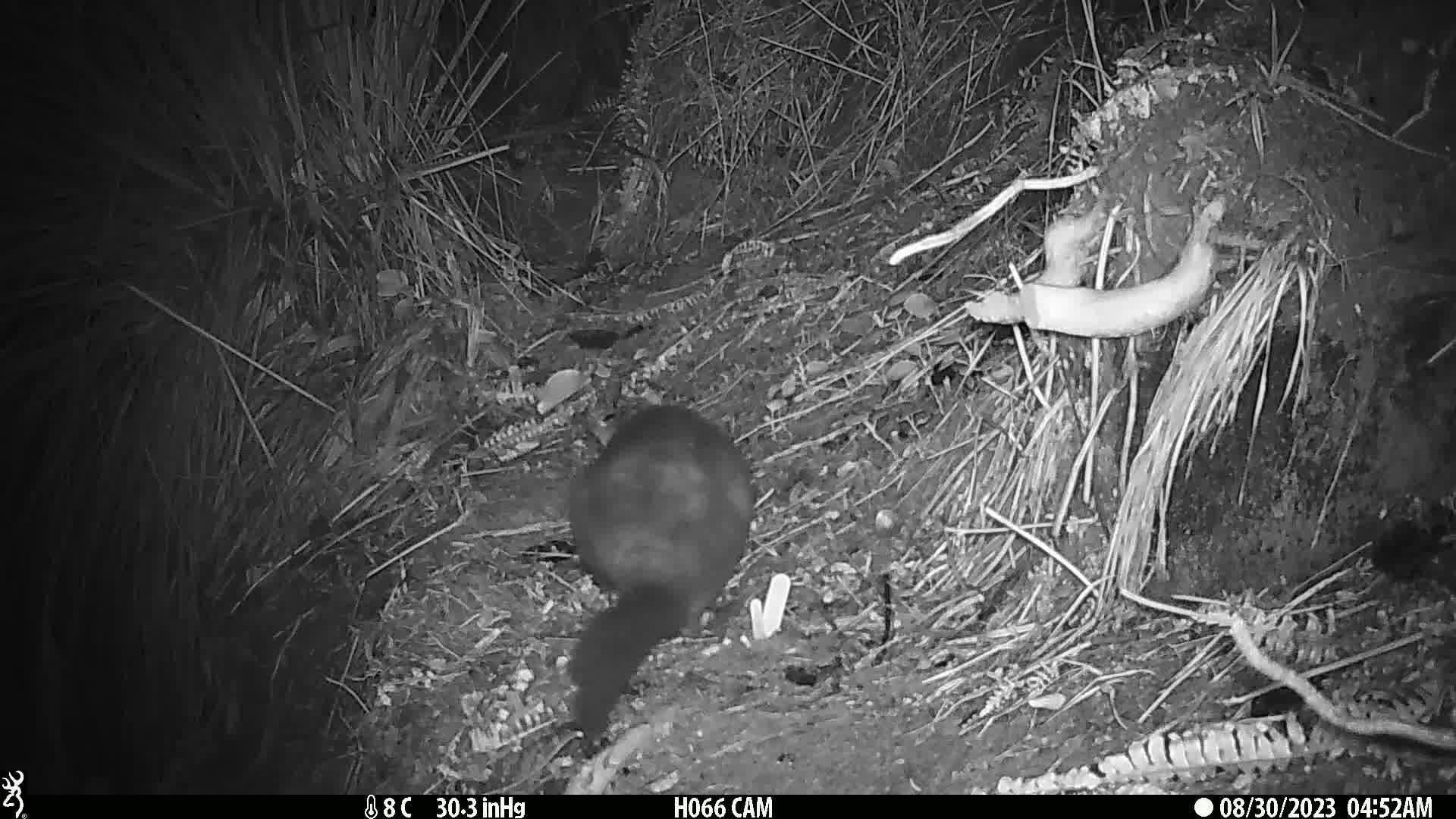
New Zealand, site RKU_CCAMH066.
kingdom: Animalia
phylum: Chordata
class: Mammalia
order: Diprotodontia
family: Phalangeridae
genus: Trichosurus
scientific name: Trichosurus vulpecula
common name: common brushtail possum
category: possum